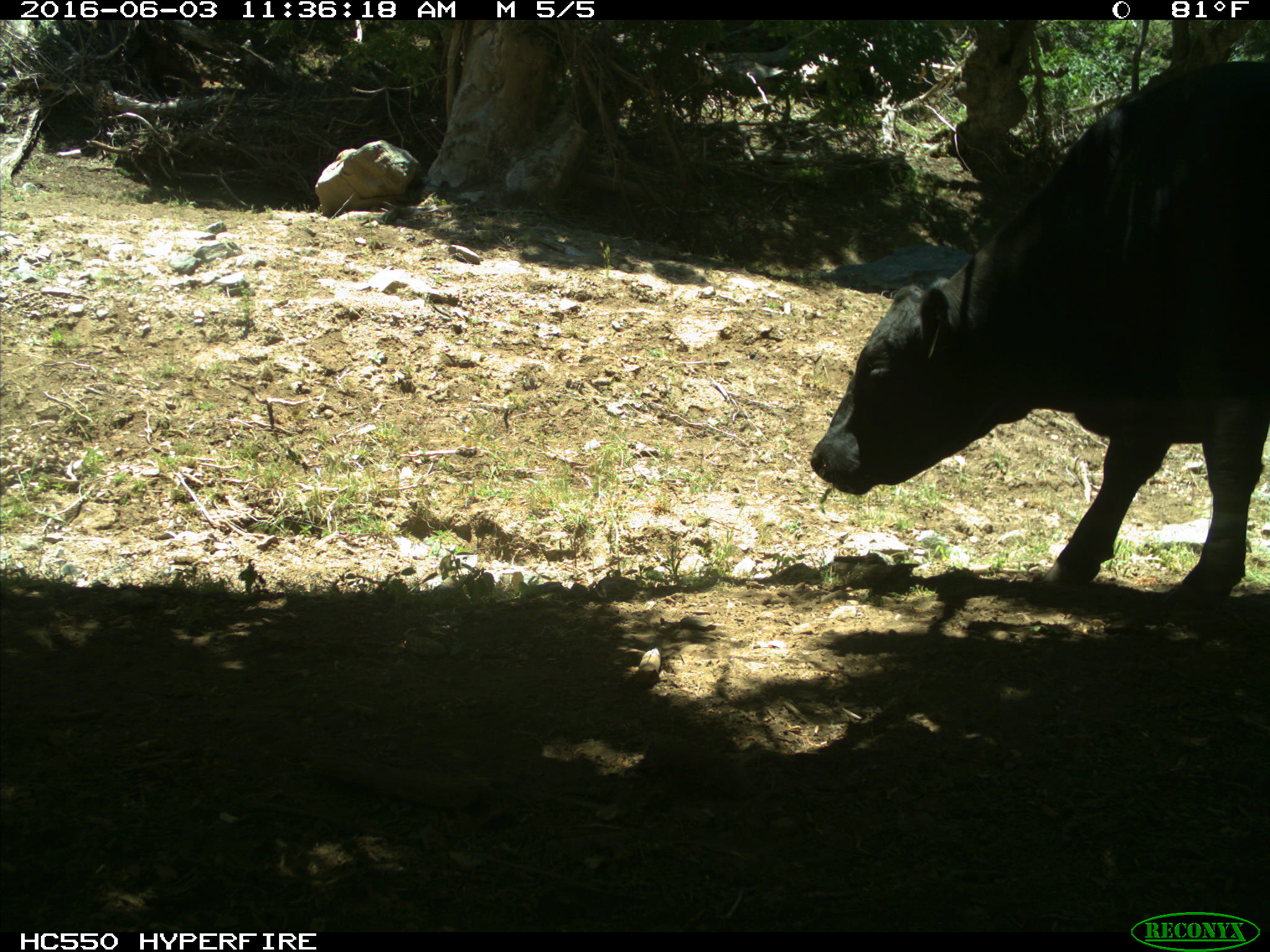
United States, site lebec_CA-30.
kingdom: Animalia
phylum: Chordata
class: Mammalia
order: Artiodactyla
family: Bovidae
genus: Bos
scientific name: Bos taurus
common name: domestic cow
Bos taurus (domestic cow).